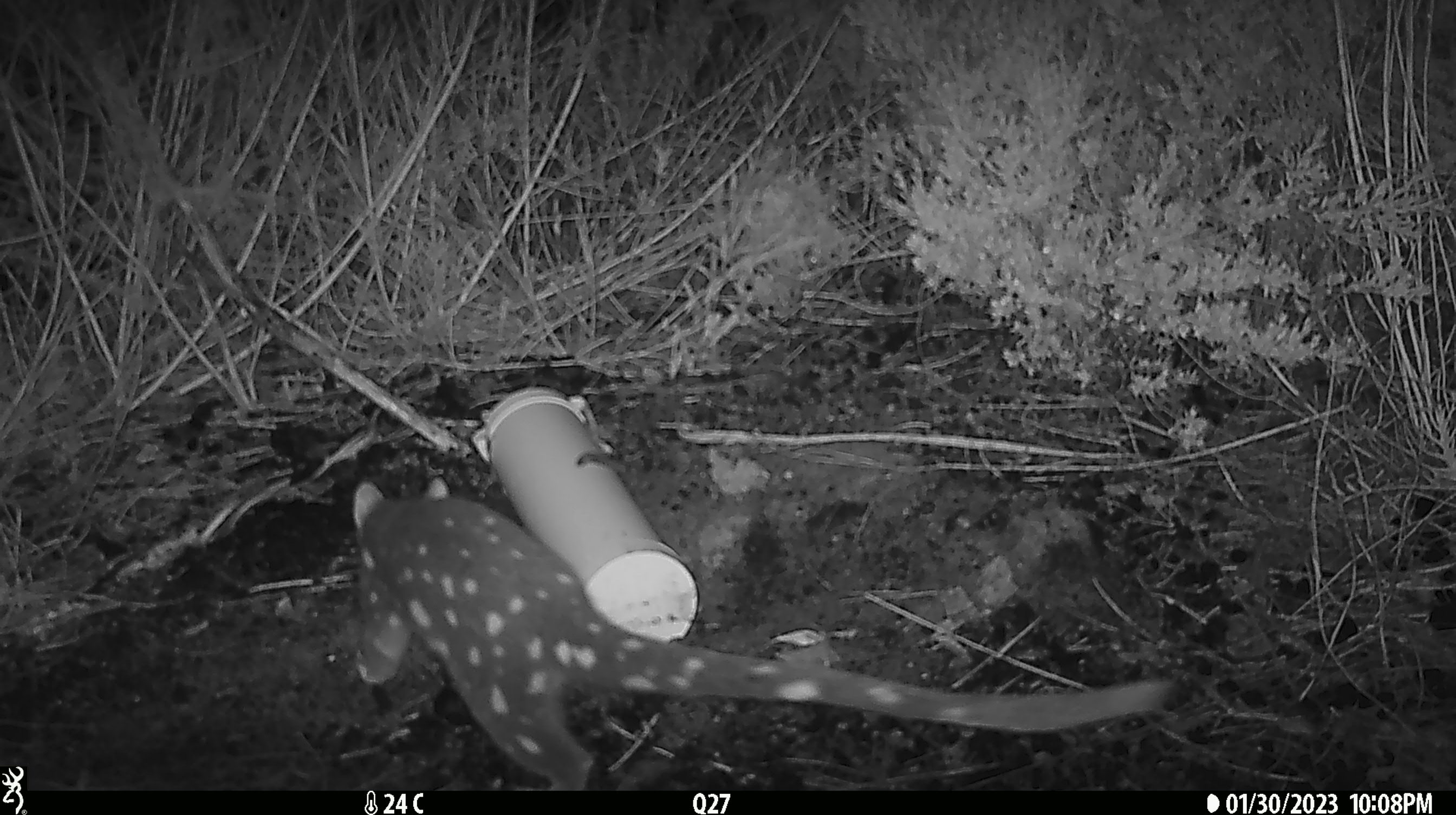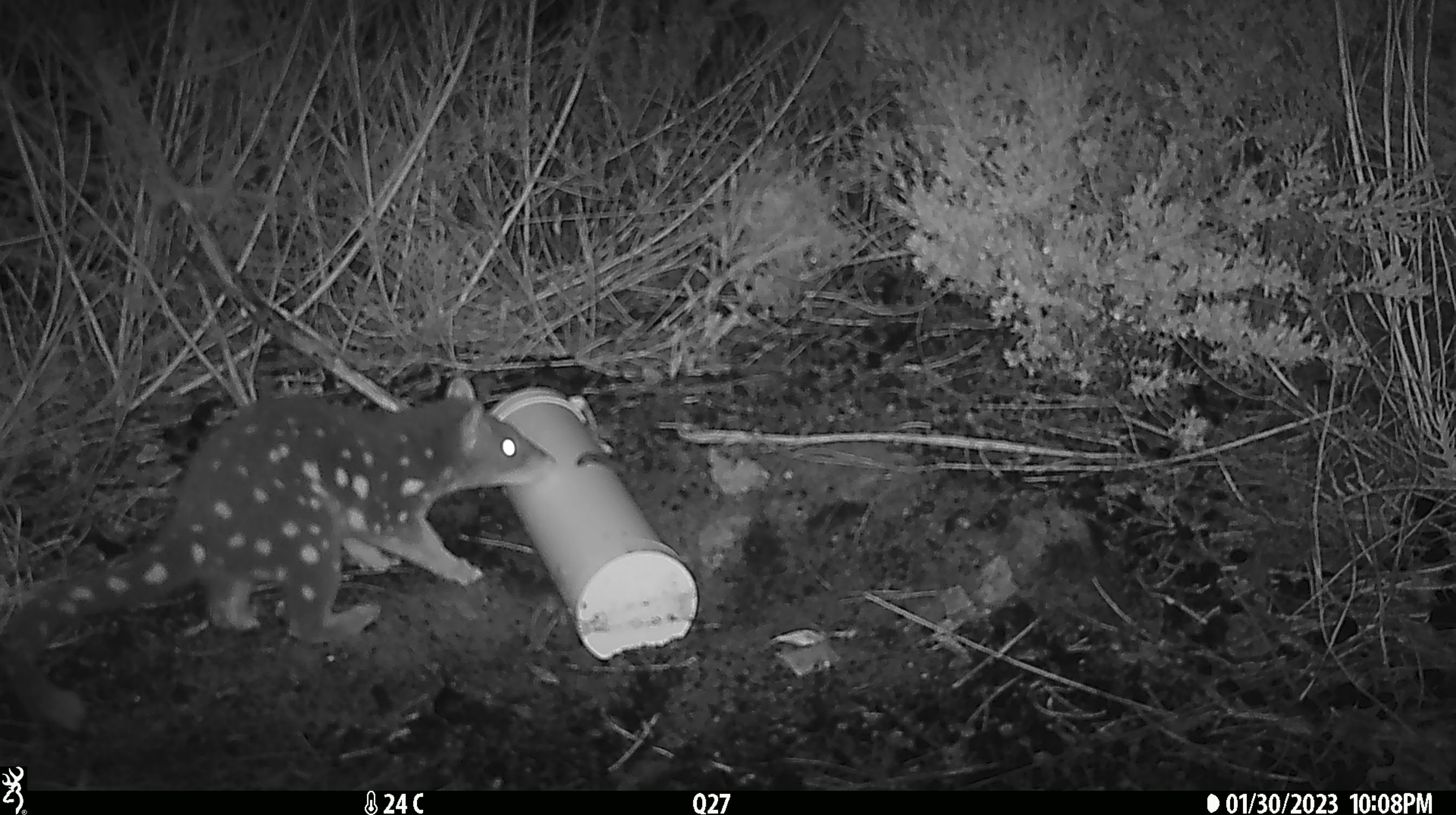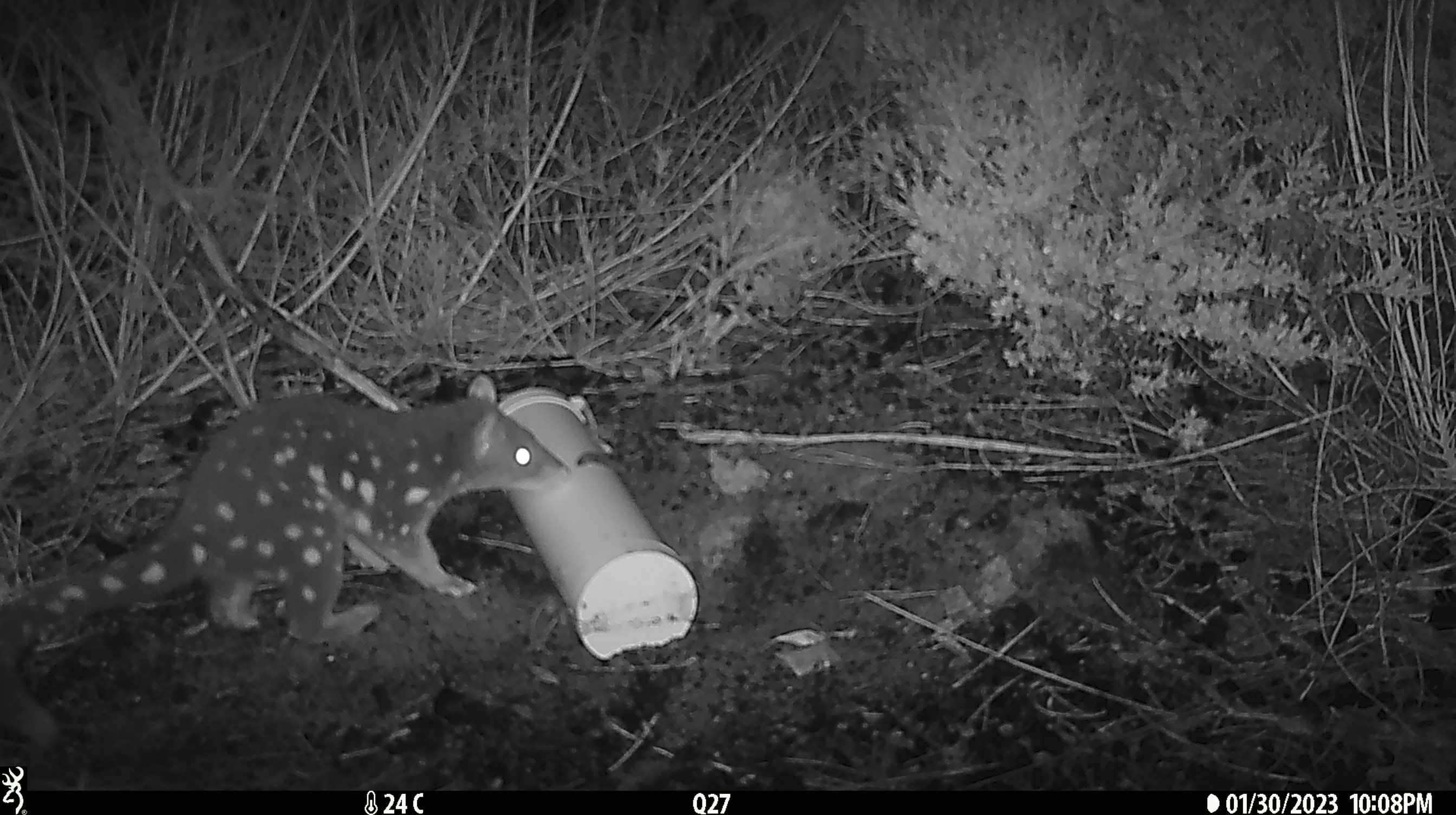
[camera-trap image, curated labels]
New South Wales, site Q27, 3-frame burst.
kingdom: Animalia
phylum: Chordata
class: Mammalia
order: Dasyuromorphia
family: Dasyuridae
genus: Dasyurus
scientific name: Dasyurus maculatus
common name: spotted-tailed quoll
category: quoll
Quoll (spotted-tailed quoll) (Dasyurus maculatus).